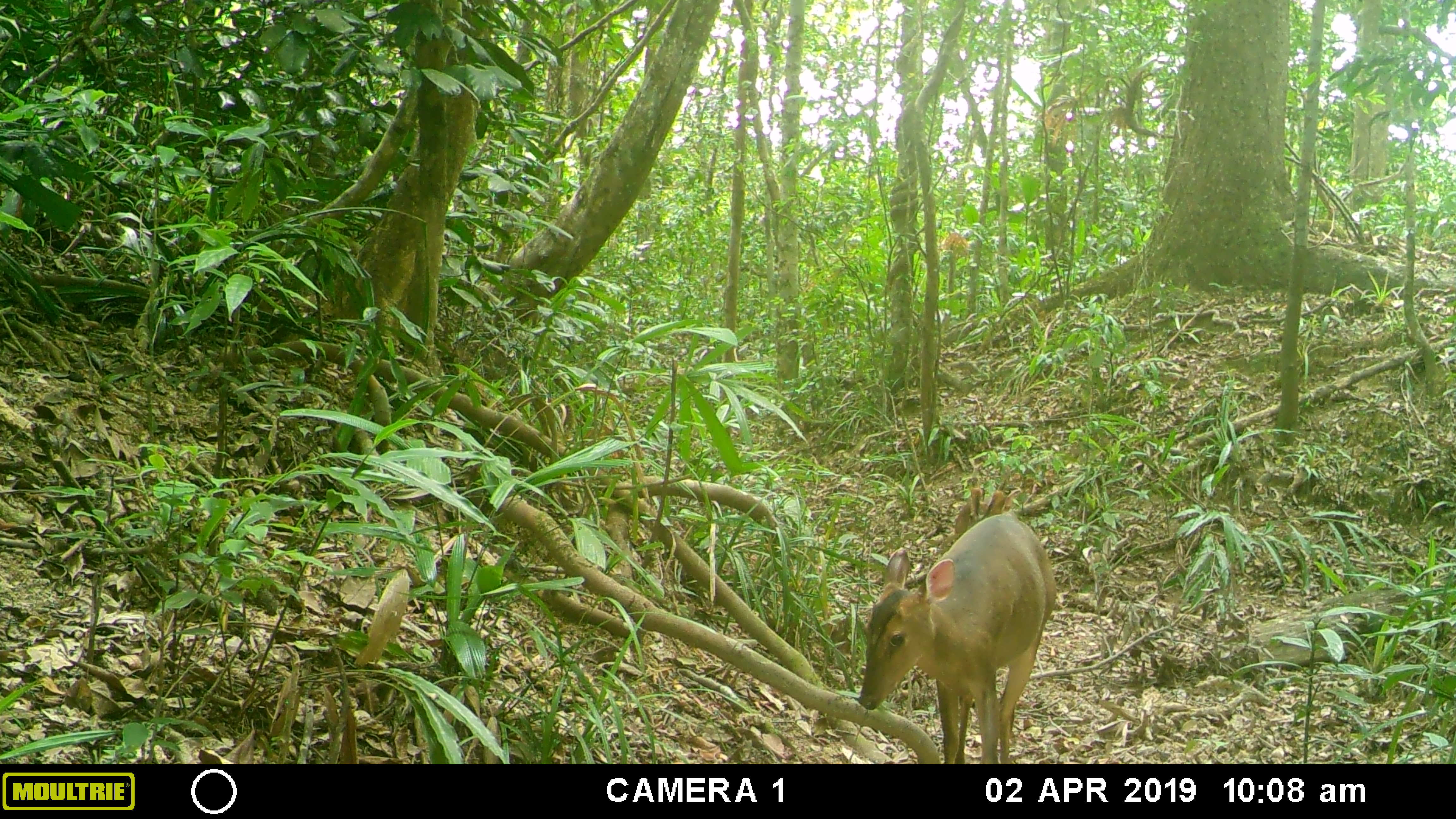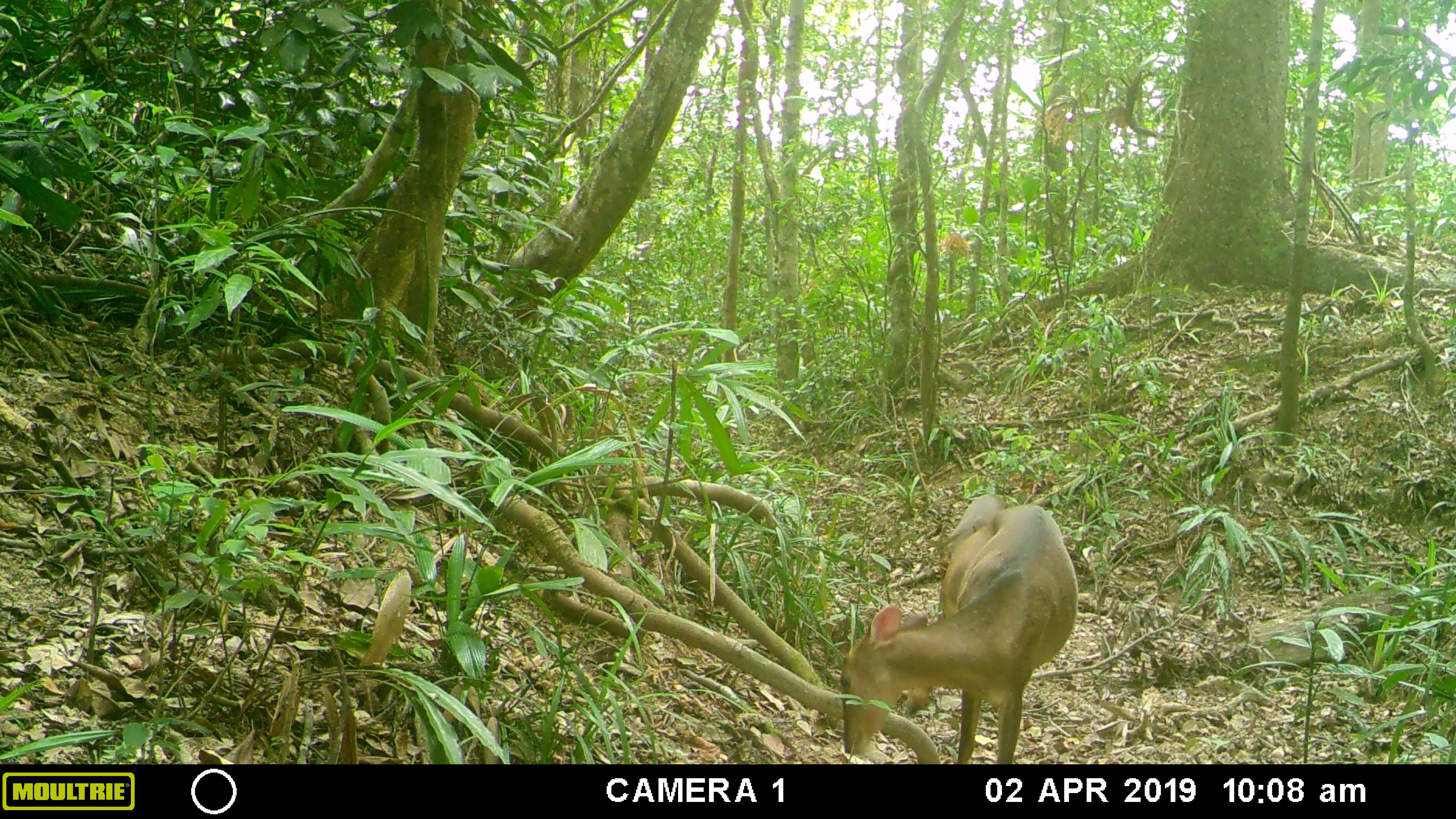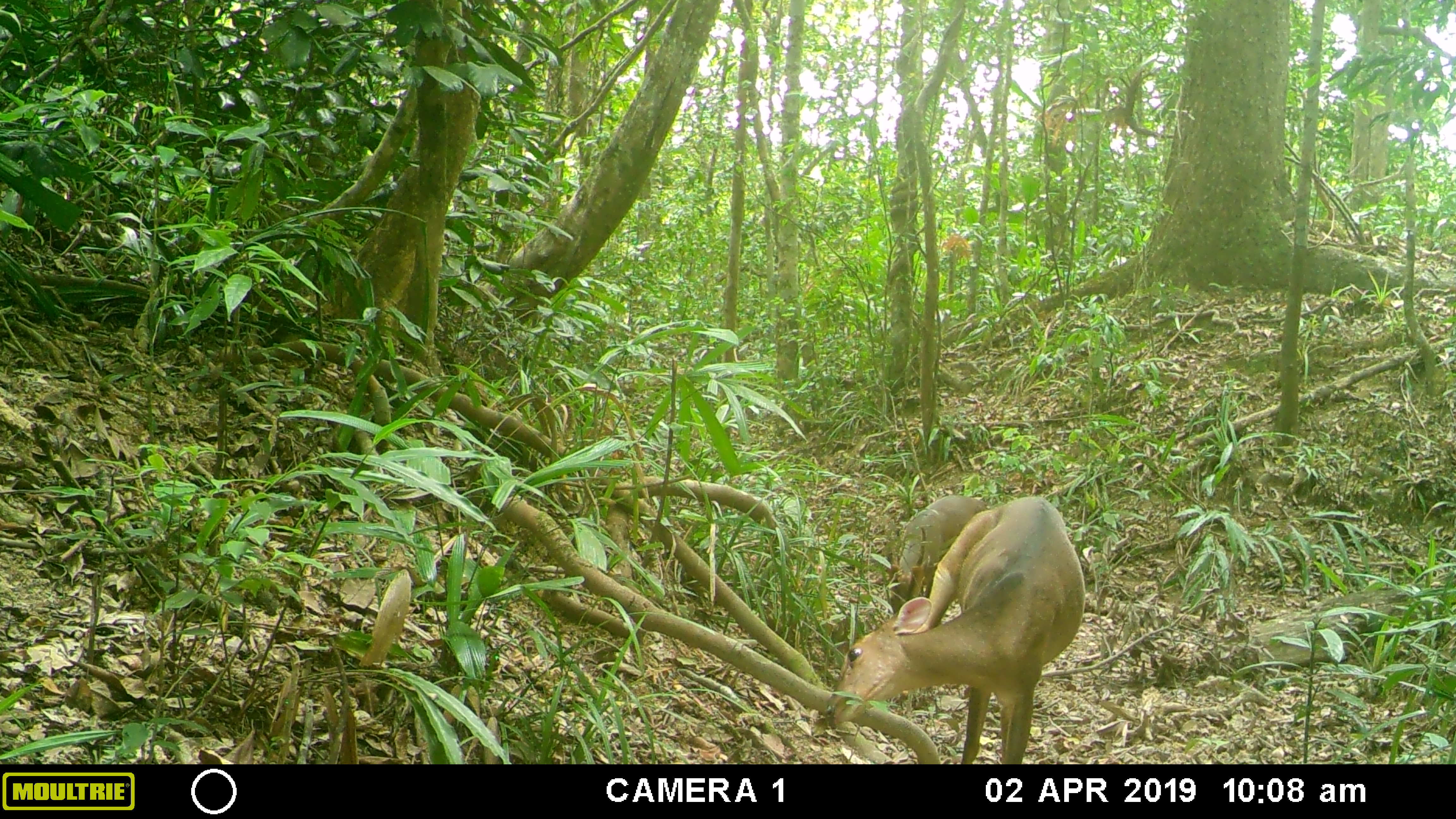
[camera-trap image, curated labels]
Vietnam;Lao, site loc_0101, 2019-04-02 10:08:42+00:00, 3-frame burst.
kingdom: Animalia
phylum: Chordata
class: Mammalia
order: Artiodactyla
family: Cervidae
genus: Muntiacus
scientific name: Muntiacus vuquangensis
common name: large-antlered muntjac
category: large antlered muntjac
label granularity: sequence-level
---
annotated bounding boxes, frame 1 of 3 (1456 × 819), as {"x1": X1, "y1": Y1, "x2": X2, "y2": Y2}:
large antlered muntjac: {"x1": 856, "y1": 513, "x2": 1056, "y2": 764}; {"x1": 954, "y1": 461, "x2": 1021, "y2": 541}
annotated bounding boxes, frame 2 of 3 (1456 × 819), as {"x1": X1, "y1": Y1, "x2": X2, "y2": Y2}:
large antlered muntjac: {"x1": 839, "y1": 505, "x2": 1079, "y2": 764}; {"x1": 940, "y1": 493, "x2": 1008, "y2": 562}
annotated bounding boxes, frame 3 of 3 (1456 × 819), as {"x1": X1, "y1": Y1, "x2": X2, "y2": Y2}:
large antlered muntjac: {"x1": 824, "y1": 497, "x2": 1085, "y2": 764}; {"x1": 880, "y1": 495, "x2": 988, "y2": 619}